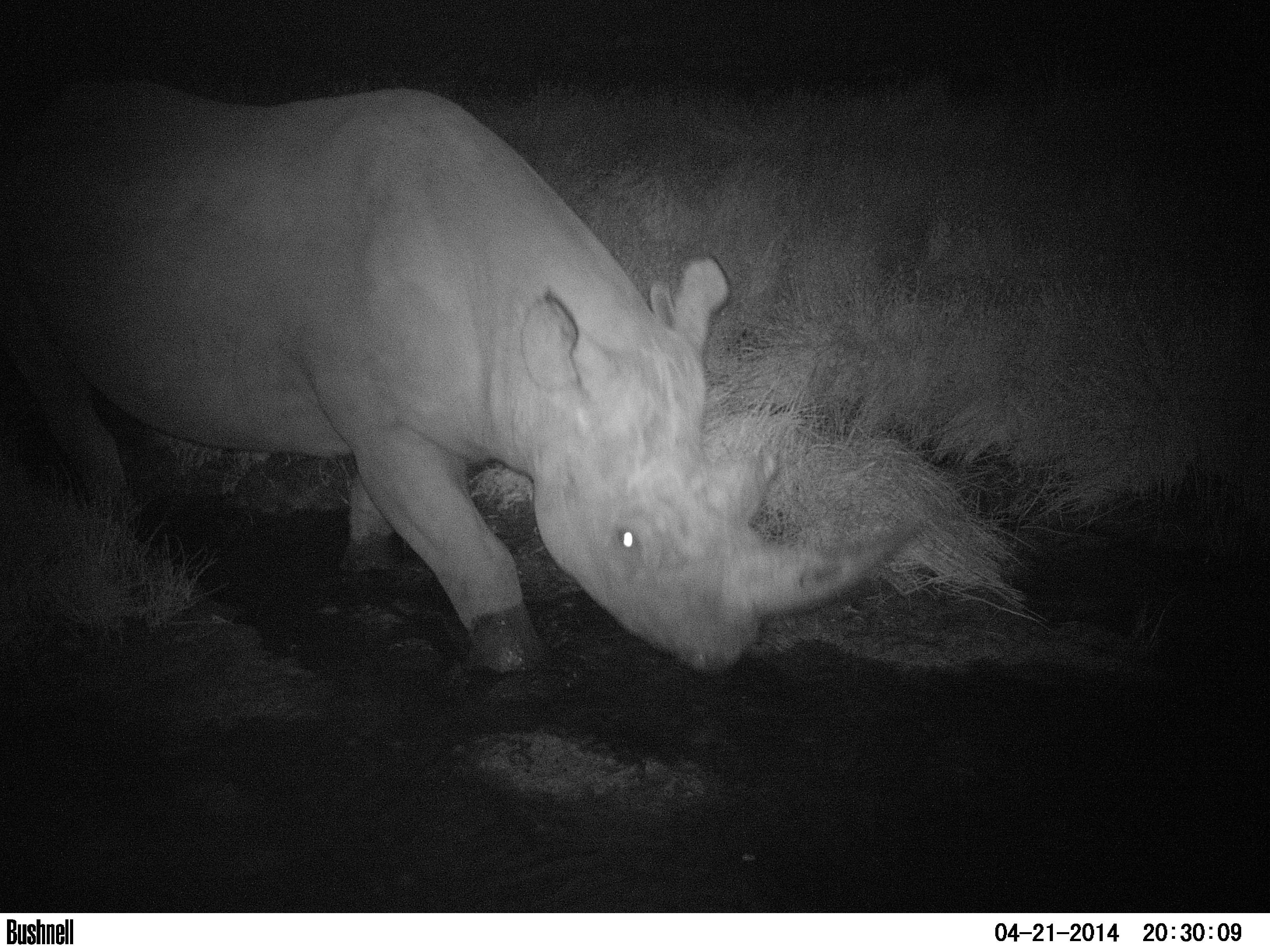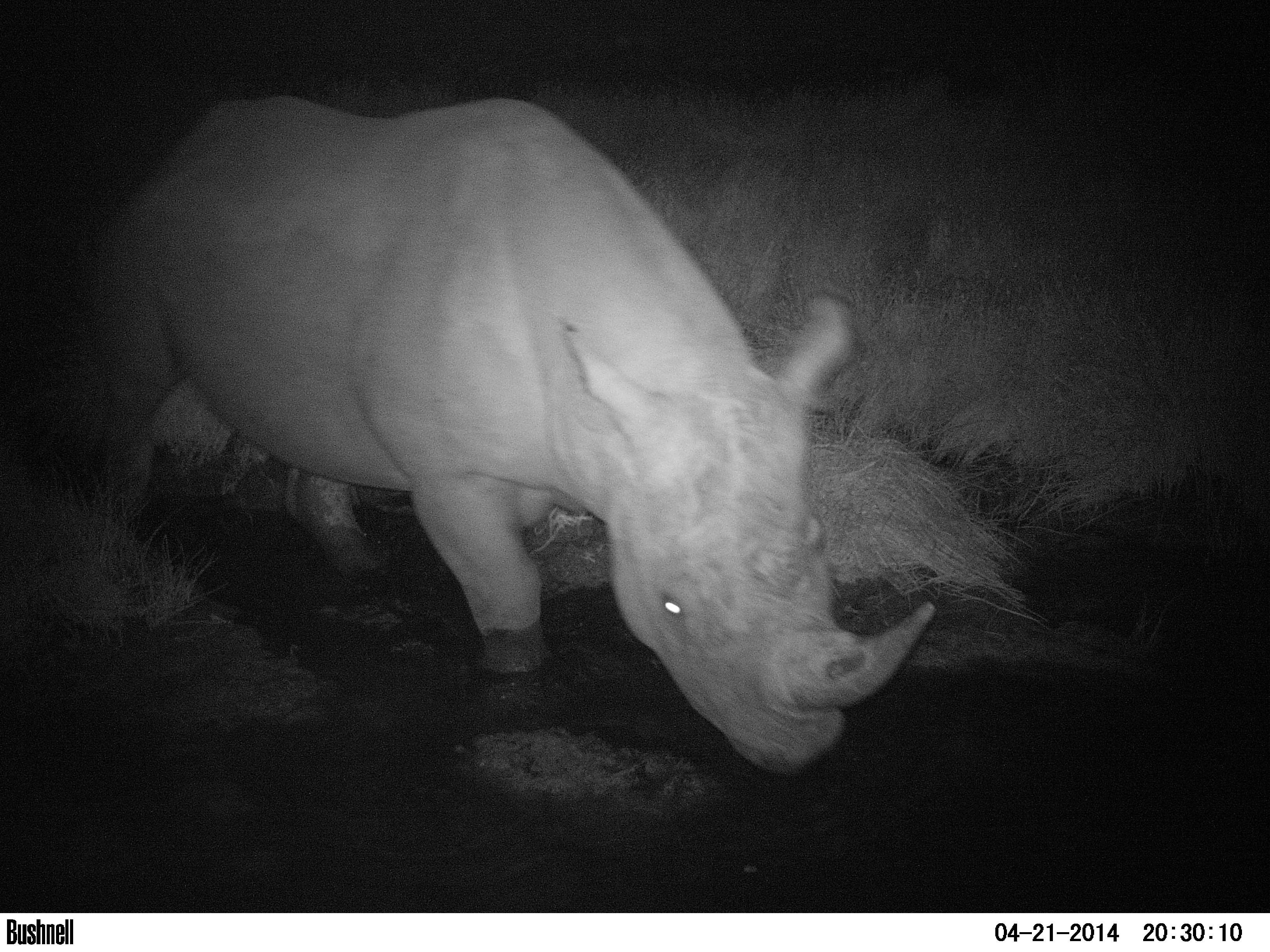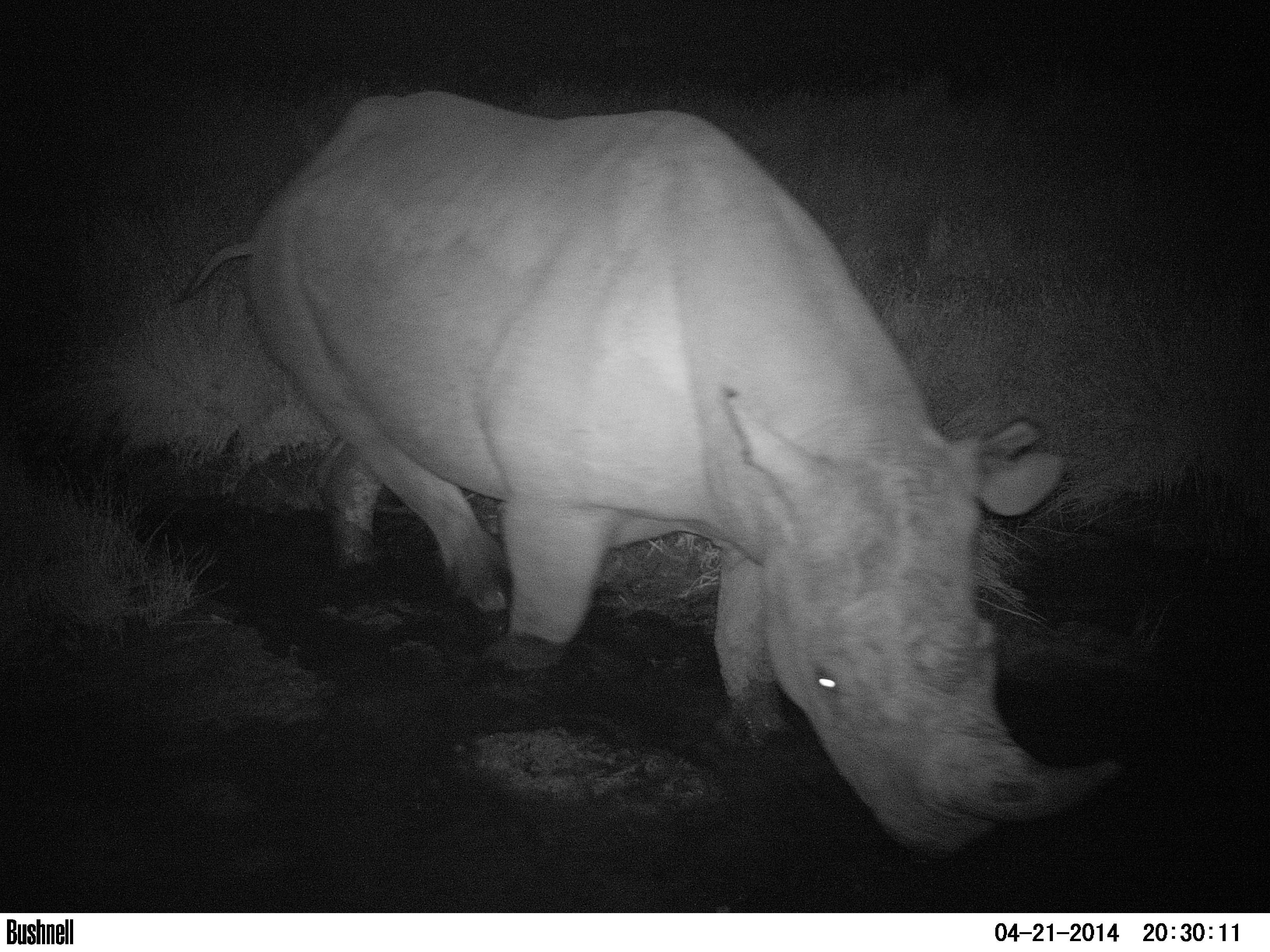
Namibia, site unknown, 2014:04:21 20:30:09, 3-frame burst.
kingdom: Animalia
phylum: Chordata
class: Mammalia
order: Perissodactyla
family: Rhinocerotidae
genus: Diceros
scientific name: Diceros bicornis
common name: black rhinoceros